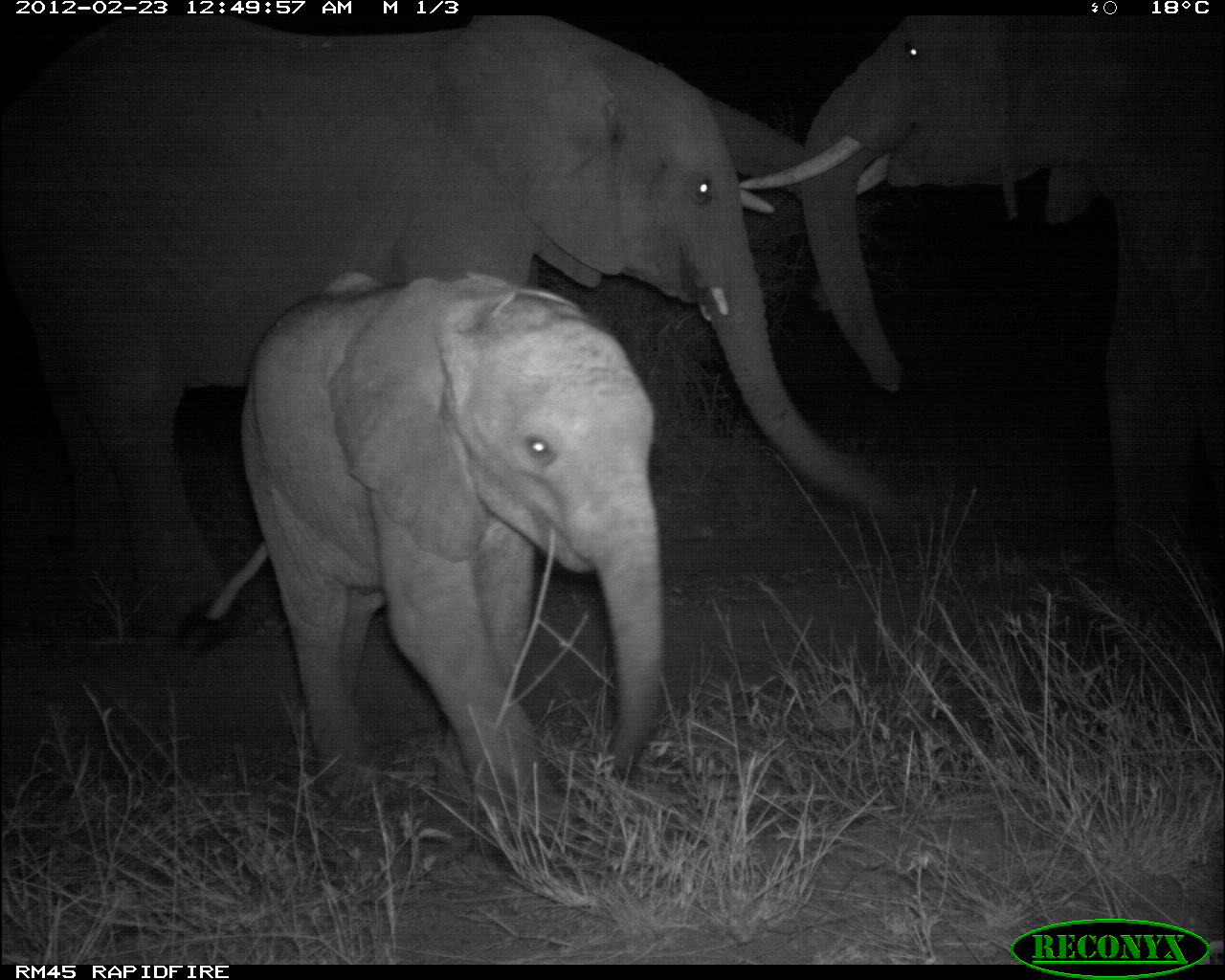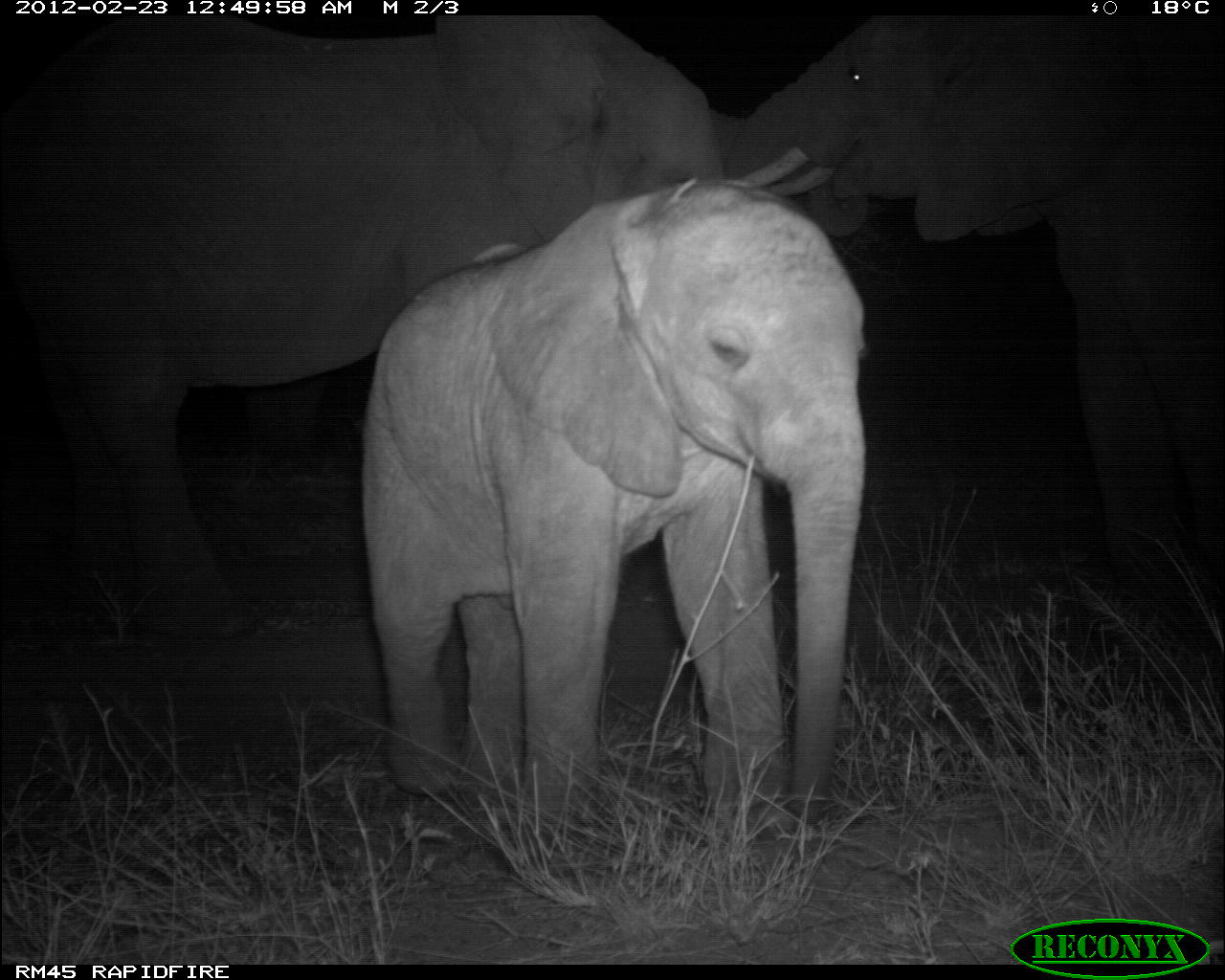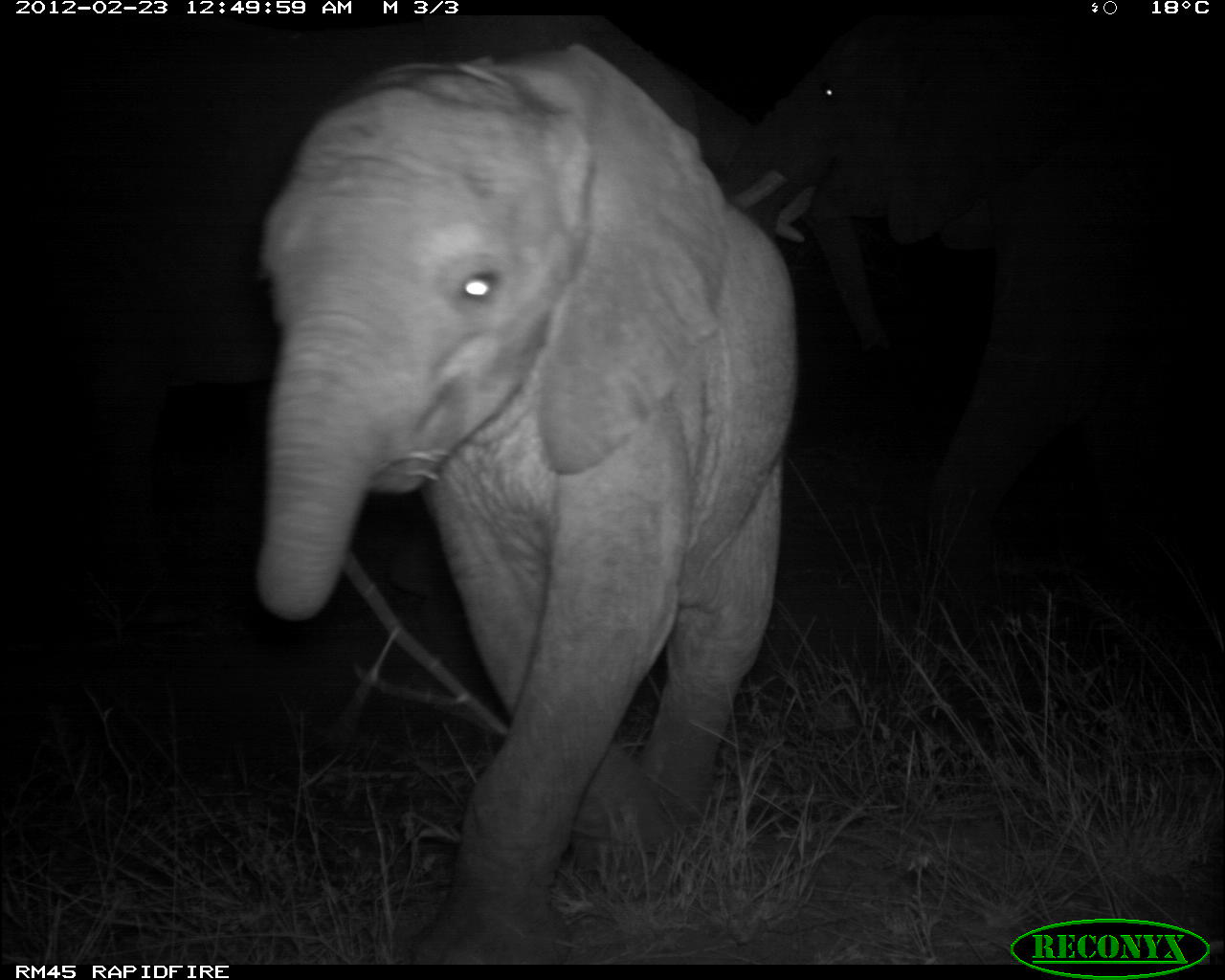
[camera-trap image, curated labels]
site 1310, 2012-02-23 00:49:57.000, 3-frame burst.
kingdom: Animalia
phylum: Chordata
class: Mammalia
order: Proboscidea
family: Elephantidae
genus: Loxodonta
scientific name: Loxodonta africana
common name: african bush elephant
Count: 3.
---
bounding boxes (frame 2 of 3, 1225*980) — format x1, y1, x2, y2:
loxodonta africana: 0, 6, 729, 637; 360, 172, 867, 827; 733, 1, 1225, 649